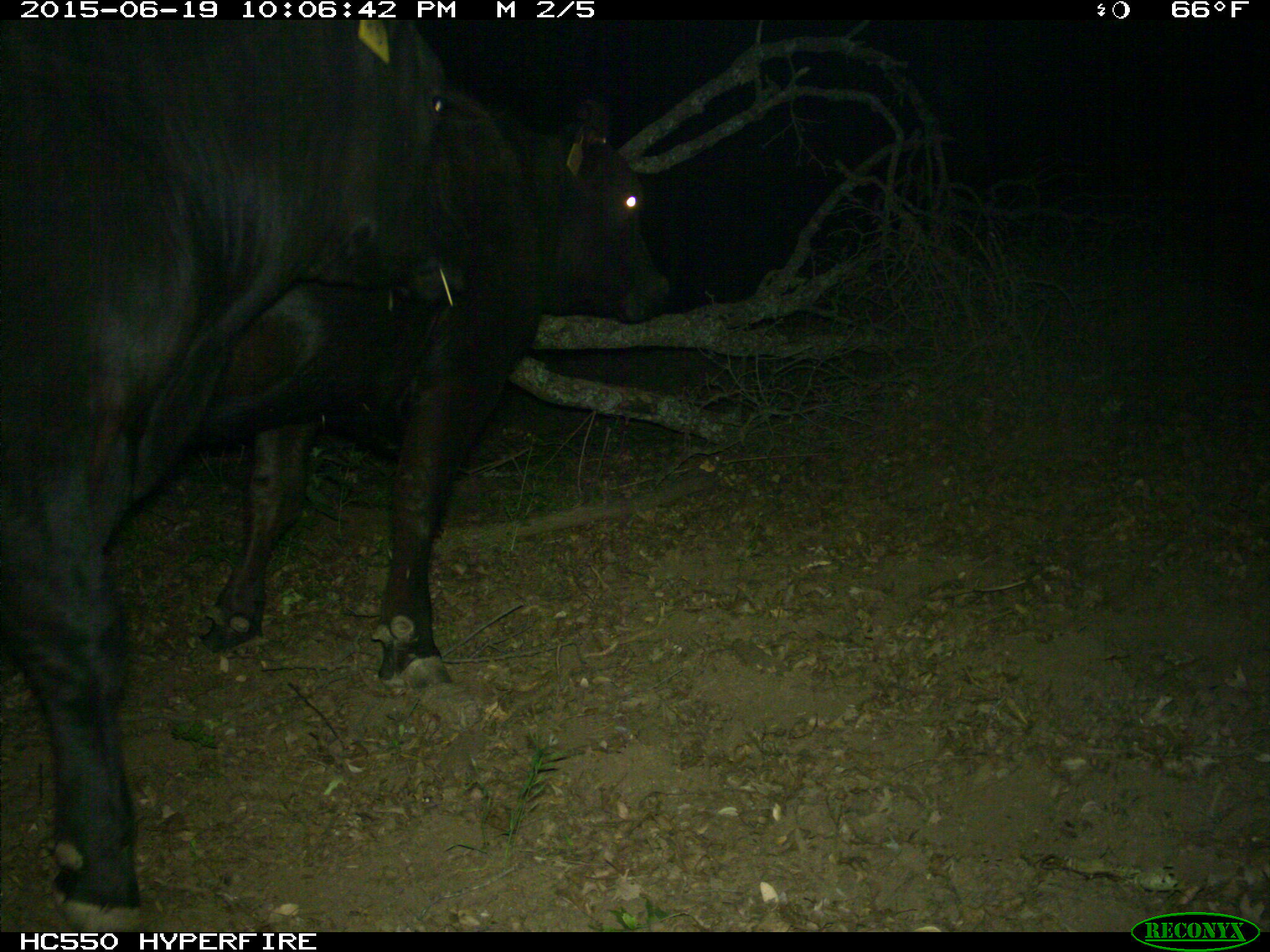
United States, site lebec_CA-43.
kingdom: Animalia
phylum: Chordata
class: Mammalia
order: Artiodactyla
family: Bovidae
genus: Bos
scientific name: Bos taurus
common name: domestic cow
Bos taurus (domestic cow).